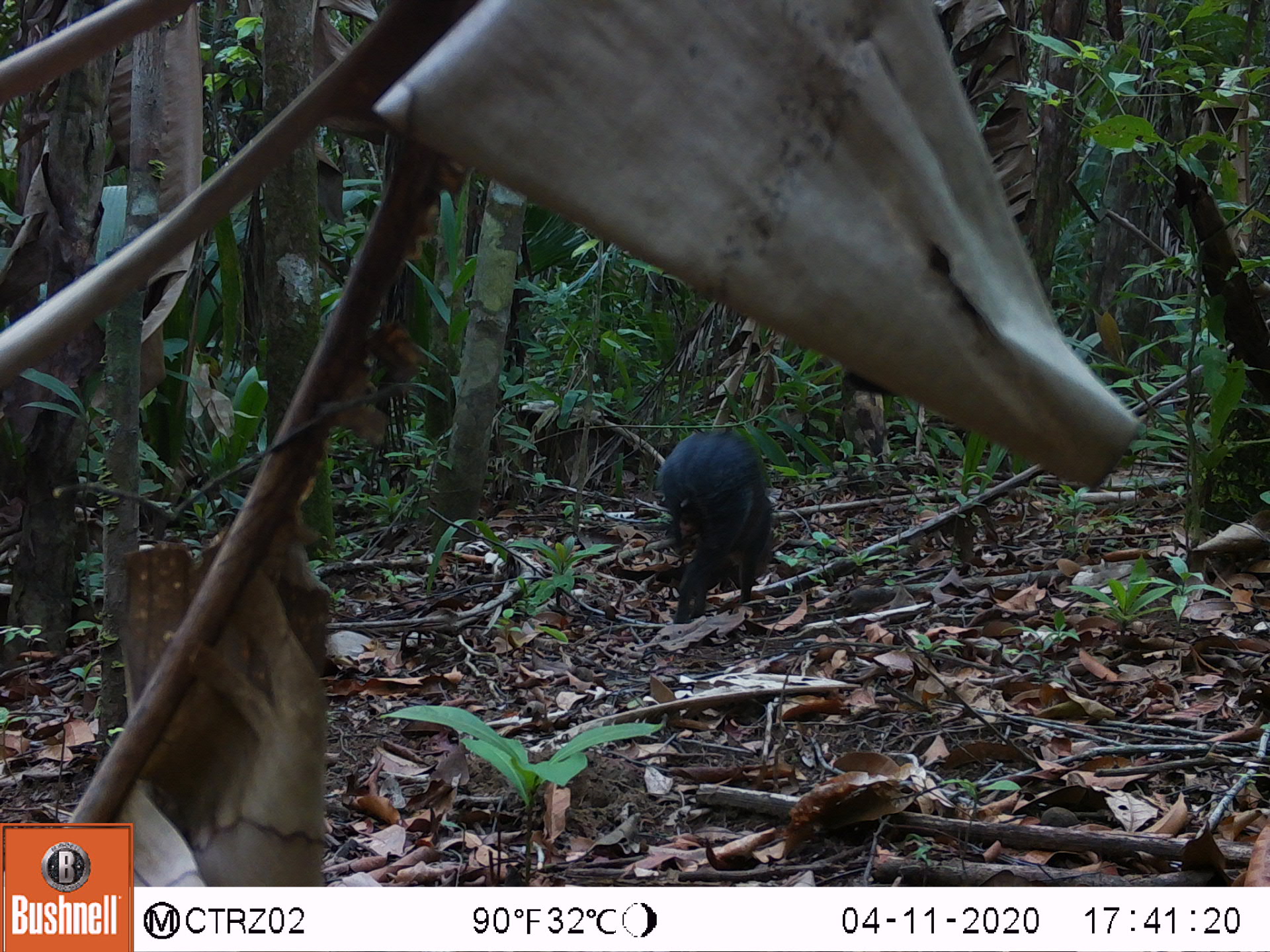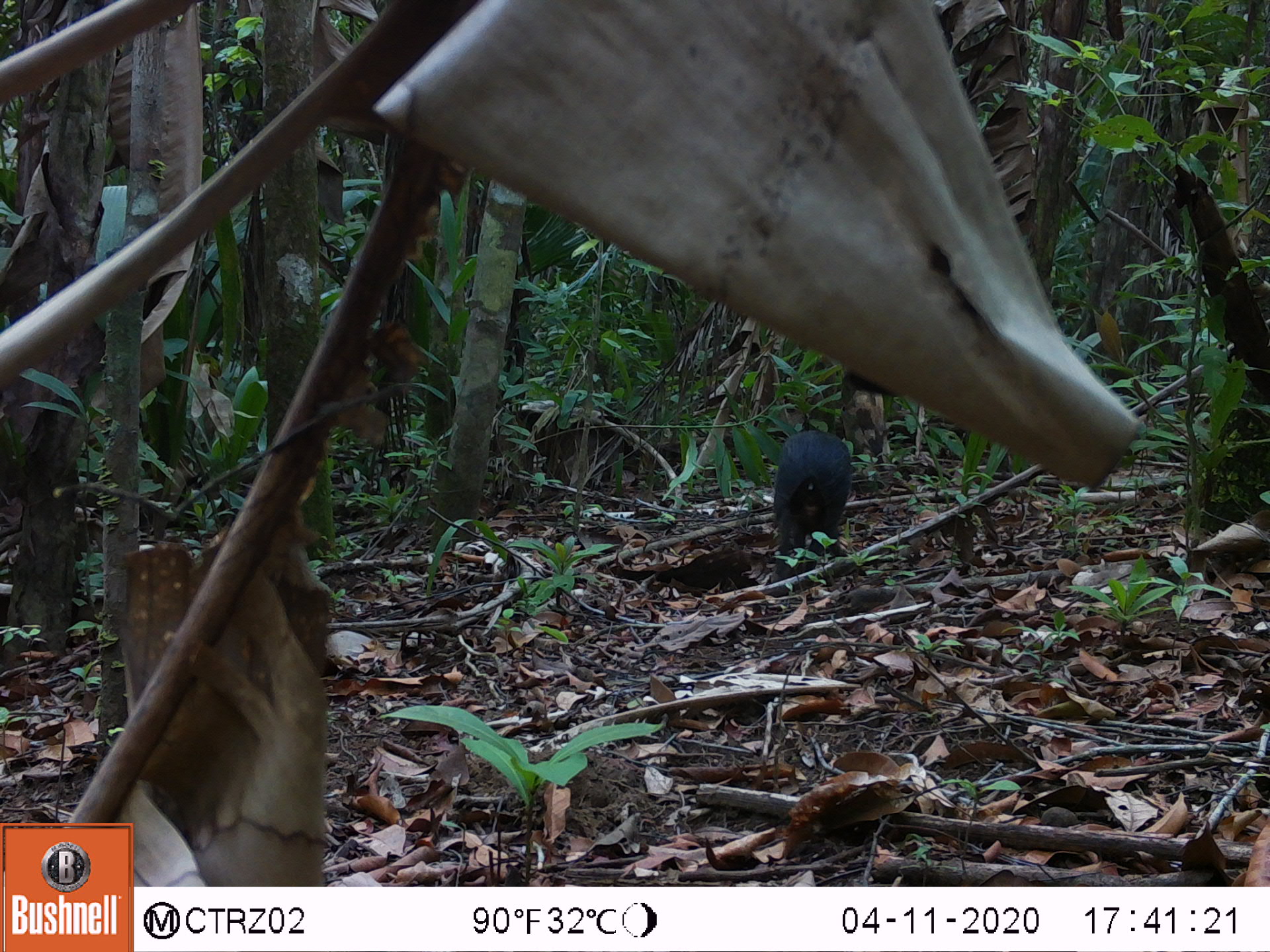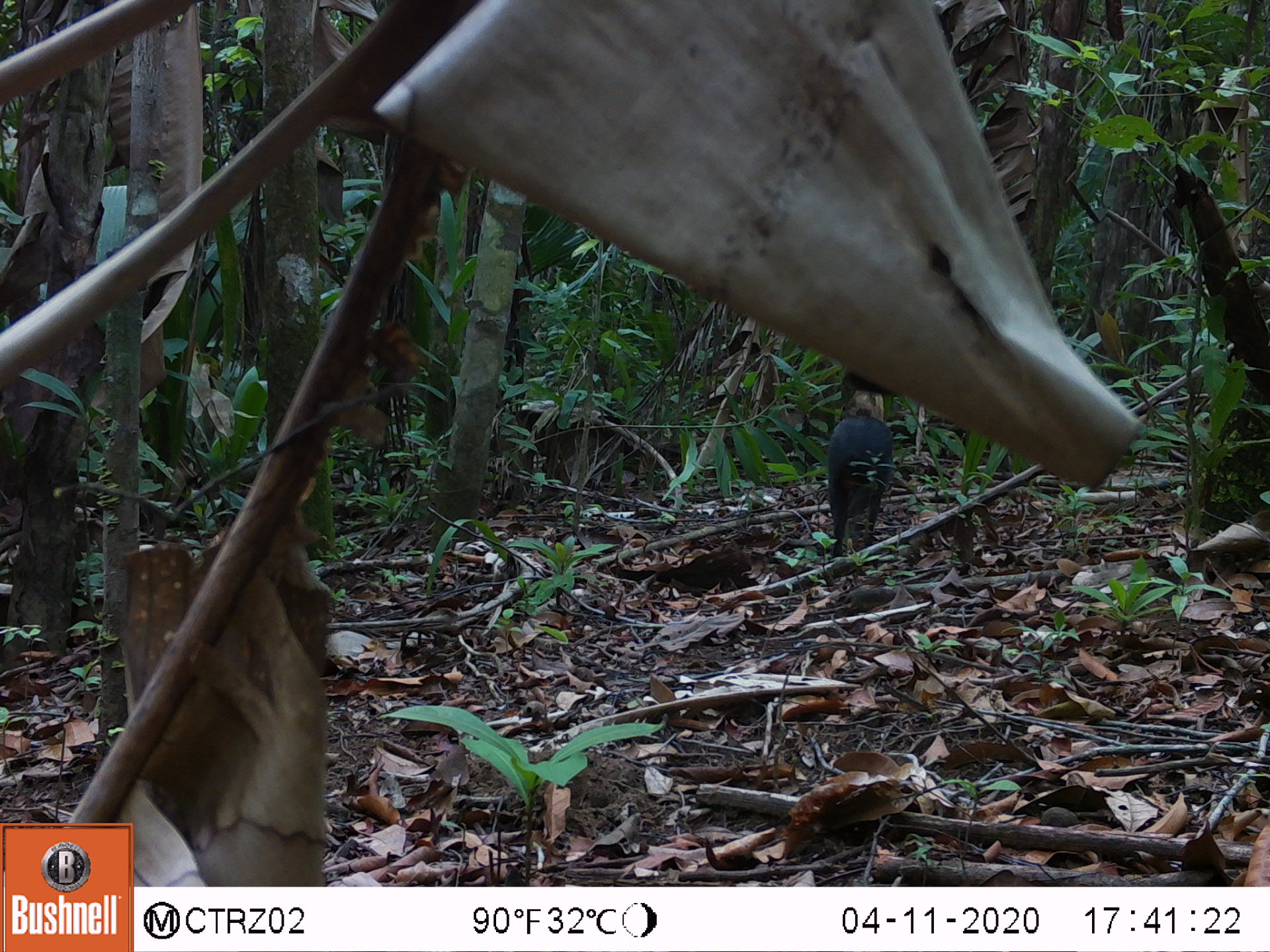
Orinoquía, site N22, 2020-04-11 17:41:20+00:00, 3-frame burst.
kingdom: Animalia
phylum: Chordata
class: Mammalia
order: Rodentia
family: Dasyproctidae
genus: Dasyprocta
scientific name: Dasyprocta fuliginosa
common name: black agouti